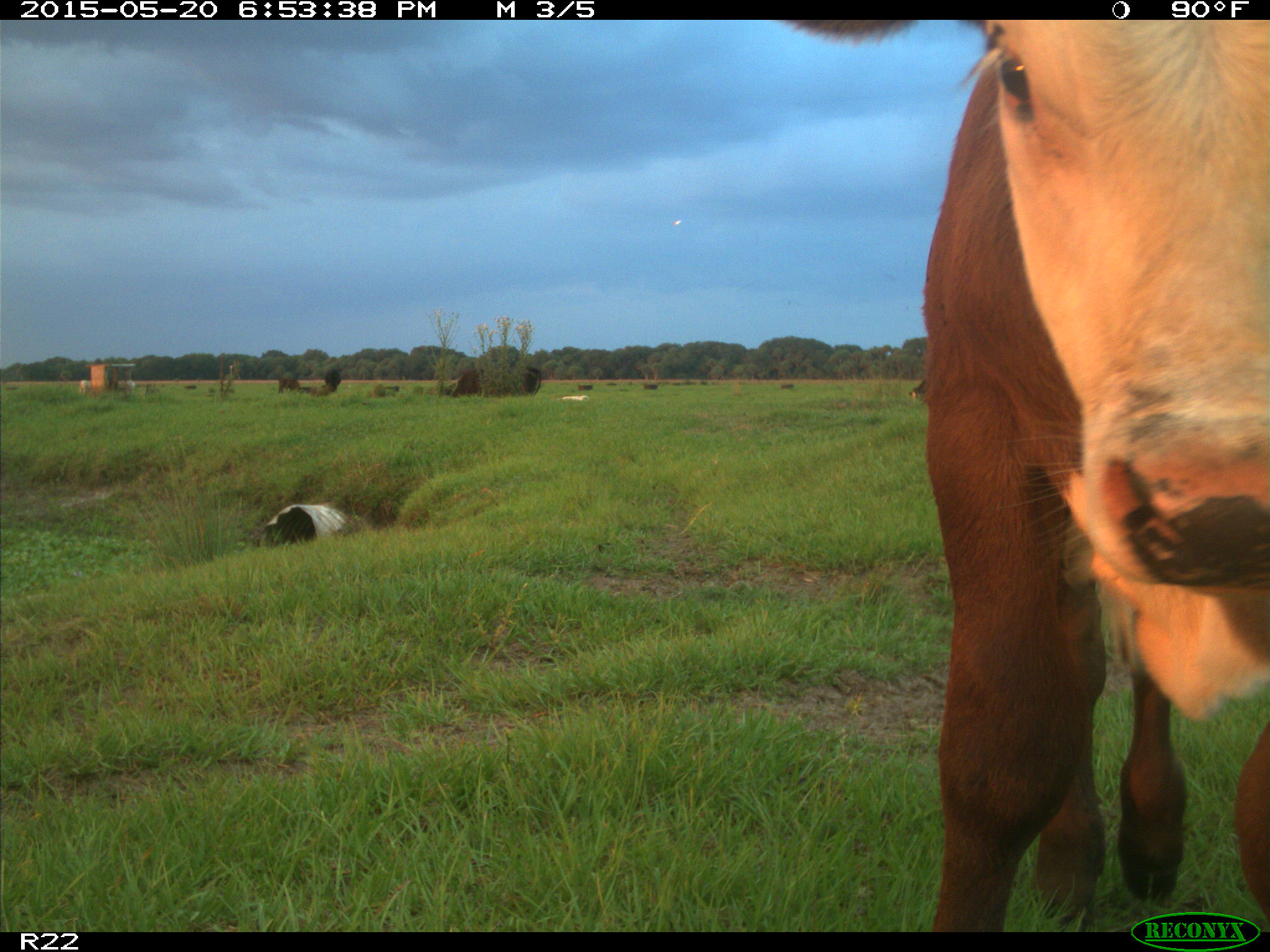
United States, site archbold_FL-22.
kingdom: Animalia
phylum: Chordata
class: Mammalia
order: Artiodactyla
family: Bovidae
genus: Bos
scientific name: Bos taurus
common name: domestic cow